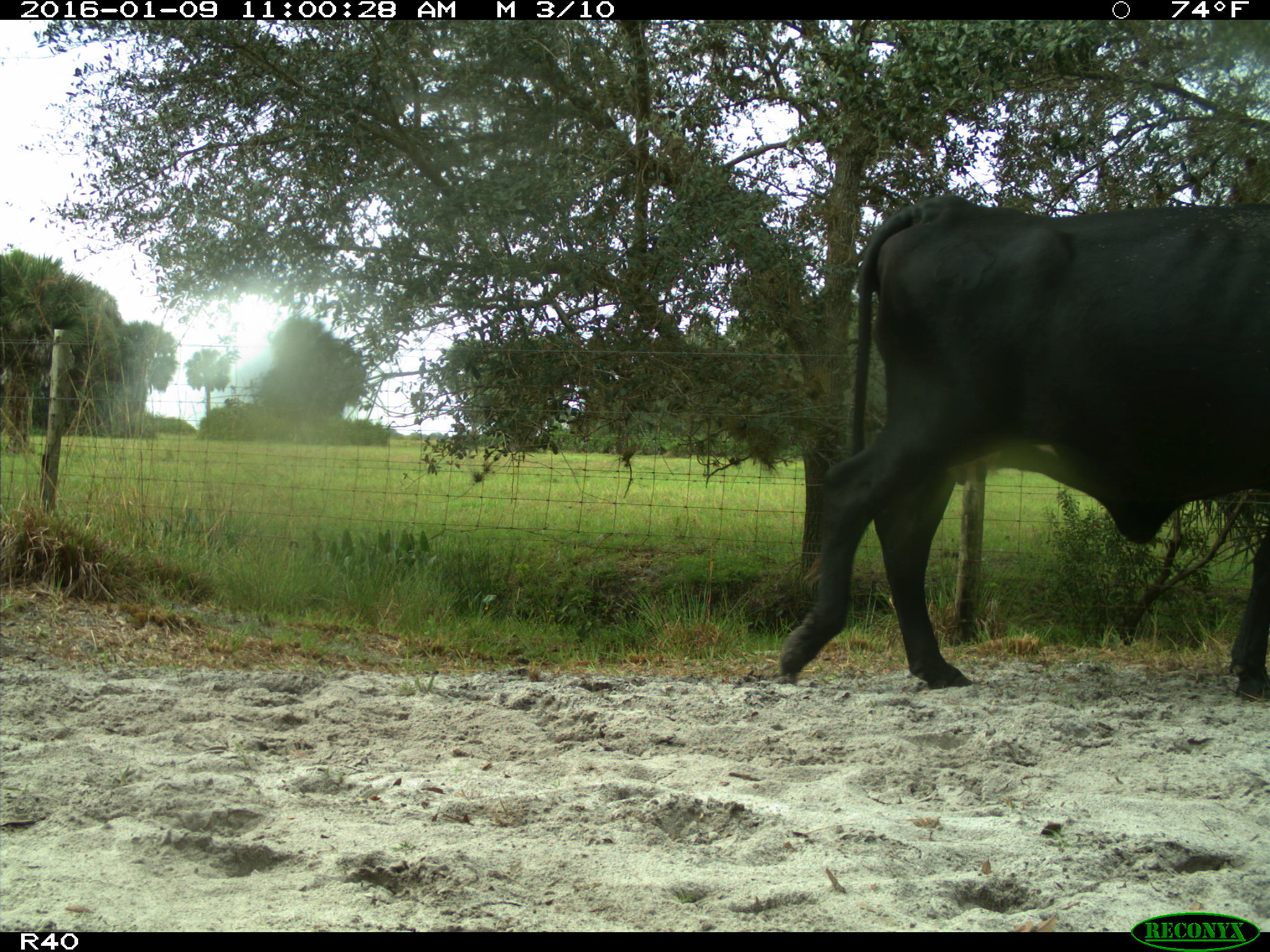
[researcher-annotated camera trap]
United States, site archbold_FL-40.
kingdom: Animalia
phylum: Chordata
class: Mammalia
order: Artiodactyla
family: Bovidae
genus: Bos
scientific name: Bos taurus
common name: domestic cow